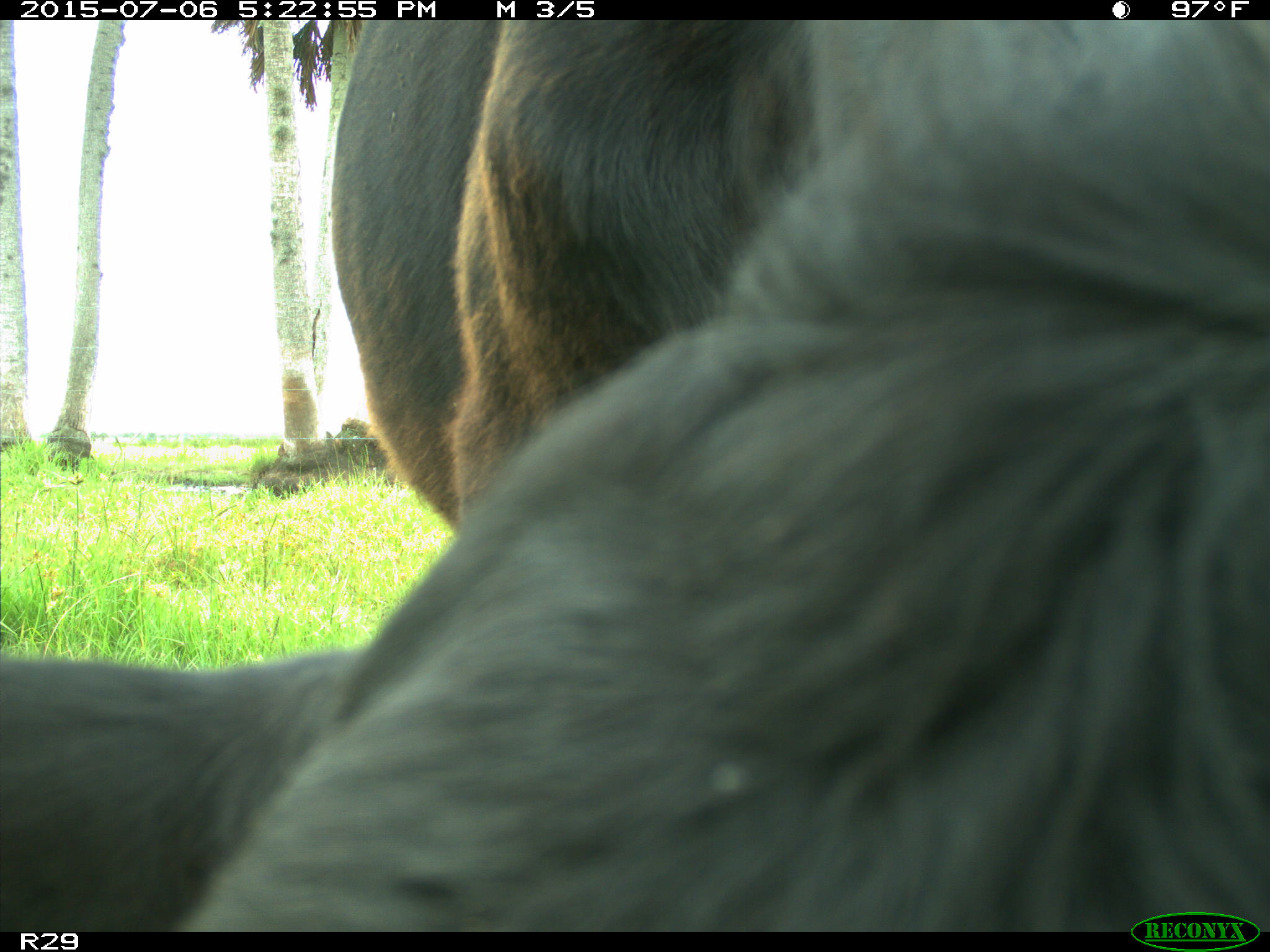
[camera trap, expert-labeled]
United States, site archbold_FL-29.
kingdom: Animalia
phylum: Chordata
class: Mammalia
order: Artiodactyla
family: Bovidae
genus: Bos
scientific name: Bos taurus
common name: domestic cow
Bos taurus (domestic cow).